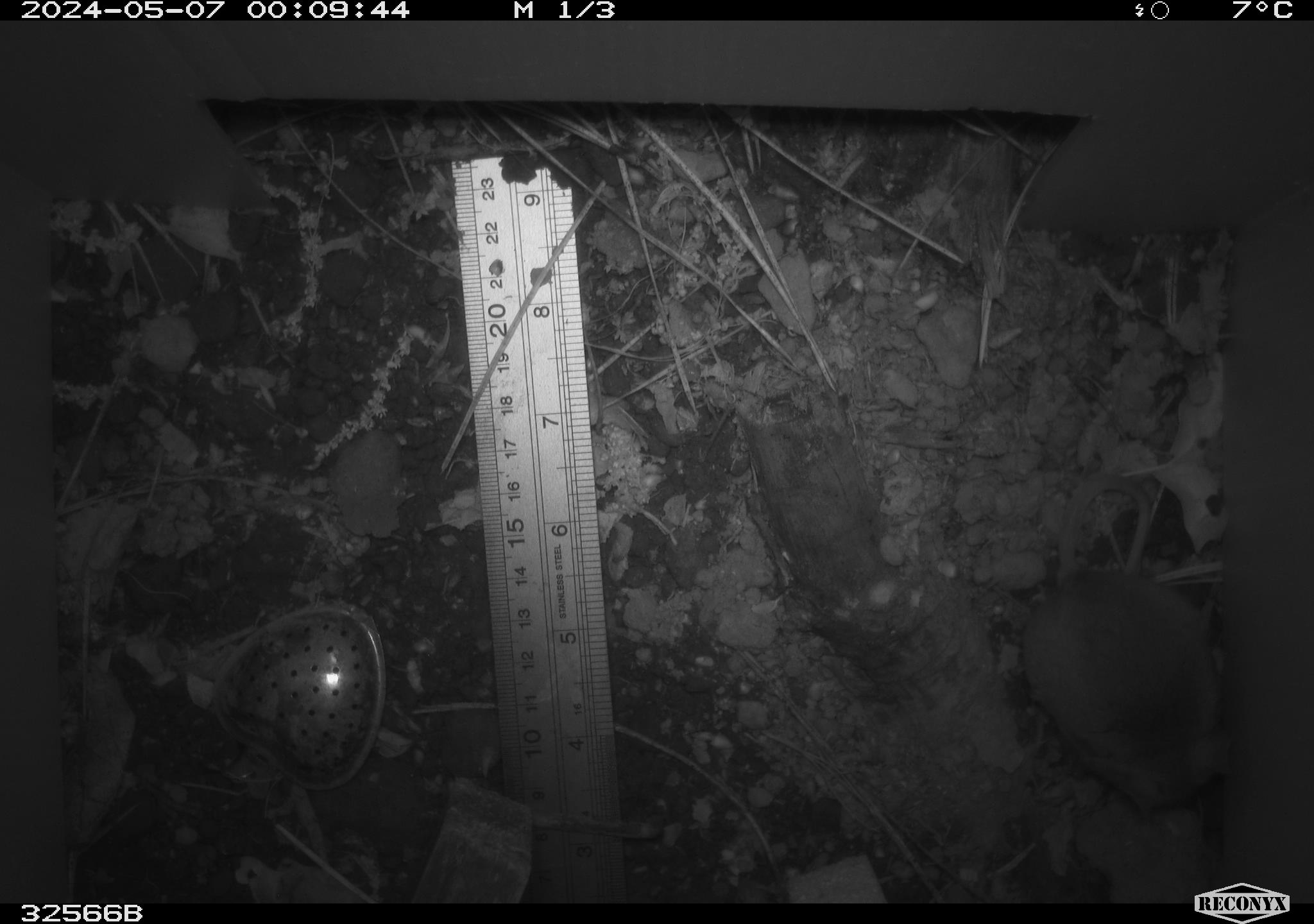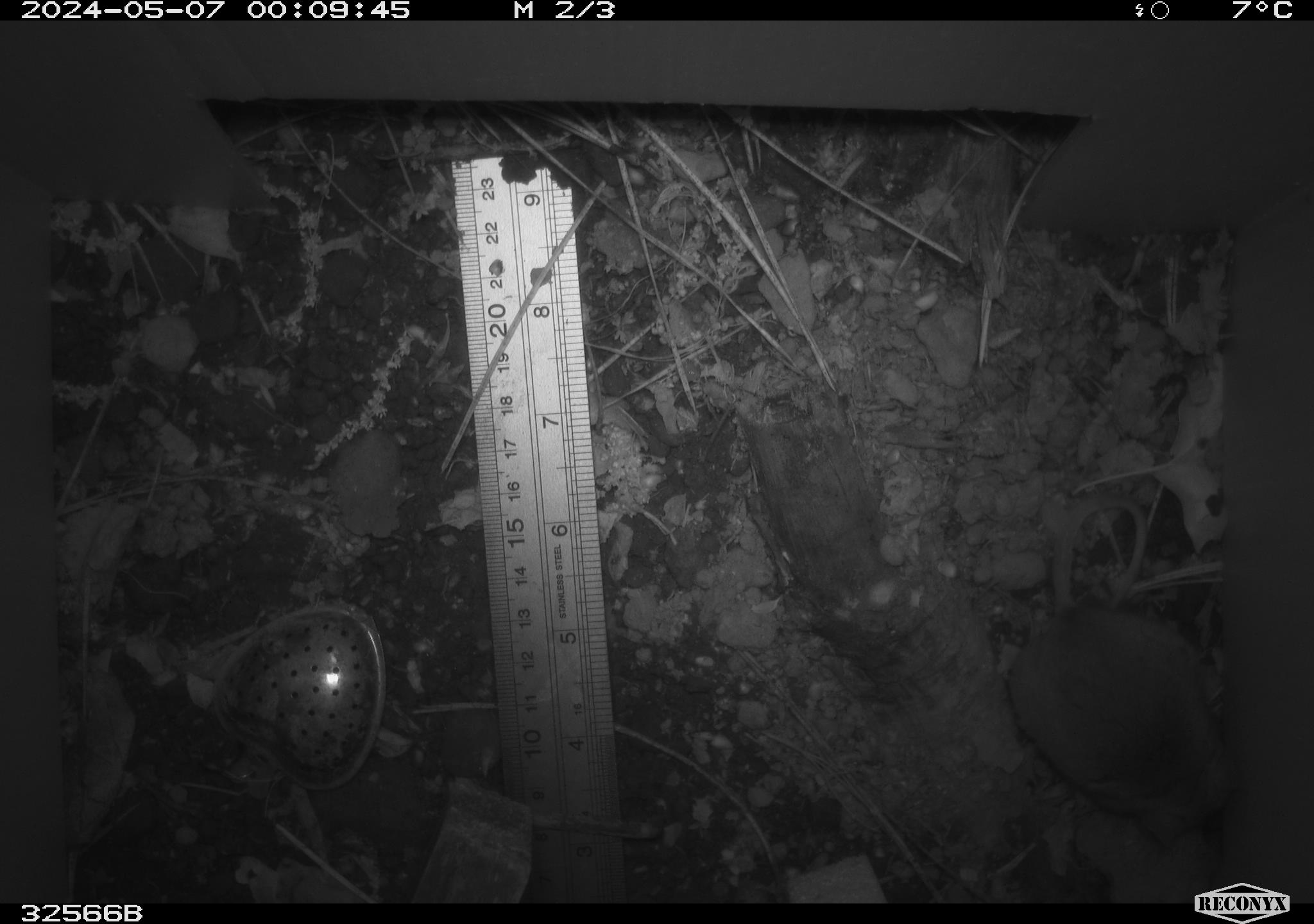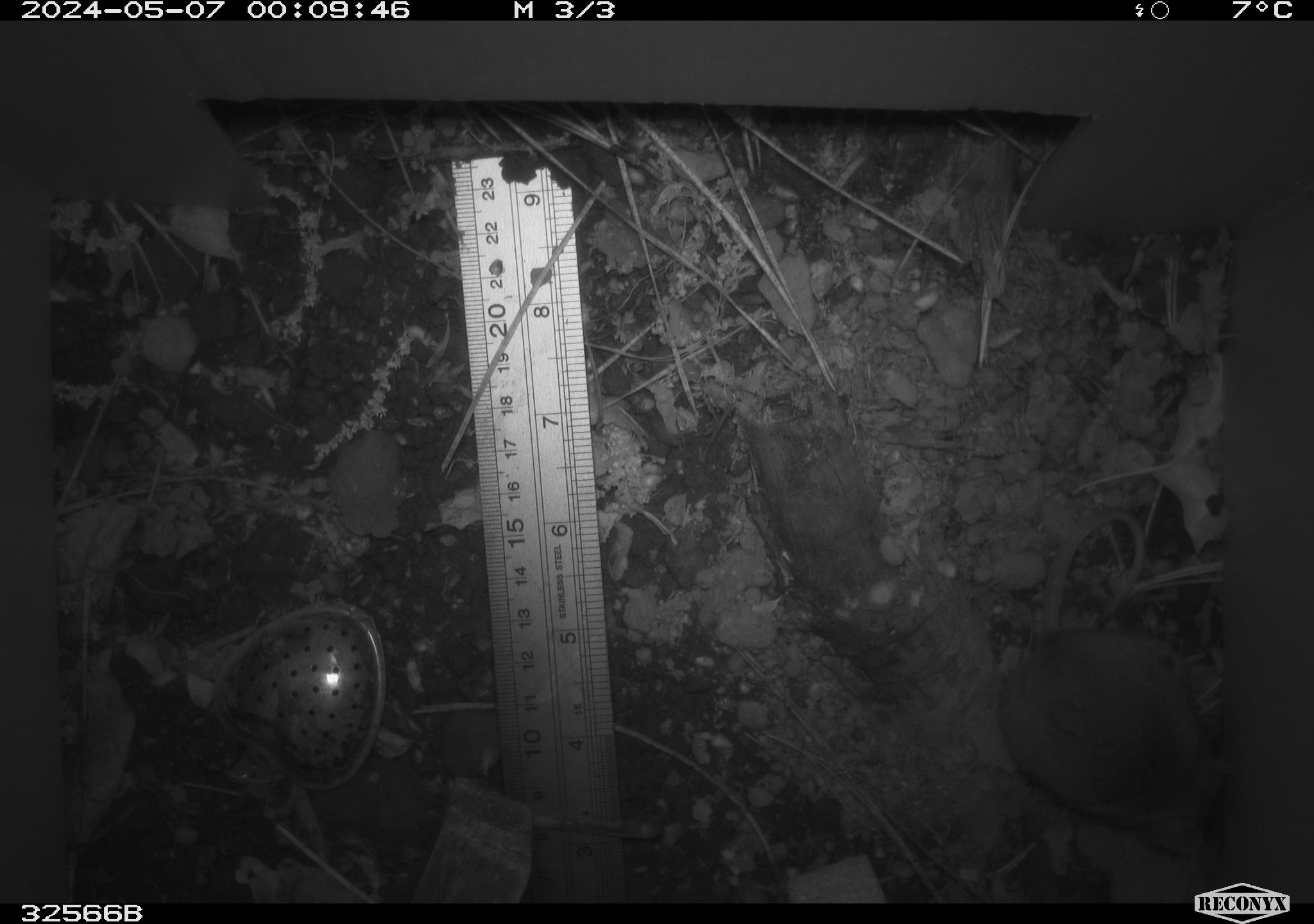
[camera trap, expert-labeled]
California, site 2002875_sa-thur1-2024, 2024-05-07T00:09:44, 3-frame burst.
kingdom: Animalia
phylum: Chordata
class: Mammalia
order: Rodentia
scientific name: Rodentia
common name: mouse species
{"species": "mouse species (Rodentia)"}